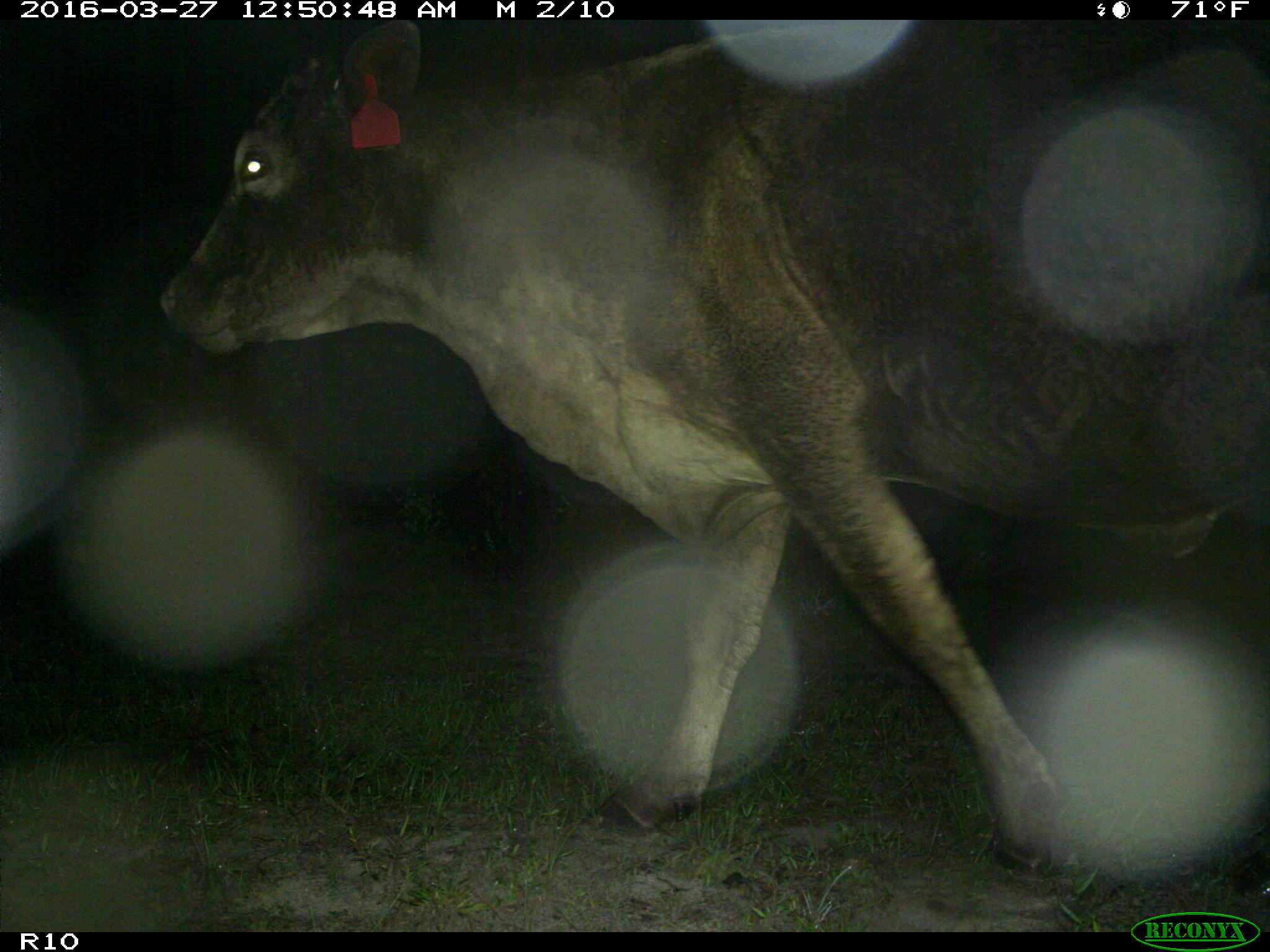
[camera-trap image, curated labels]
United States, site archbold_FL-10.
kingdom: Animalia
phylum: Chordata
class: Mammalia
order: Artiodactyla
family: Bovidae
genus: Bos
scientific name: Bos taurus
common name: domestic cow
Bos taurus (domestic cow).